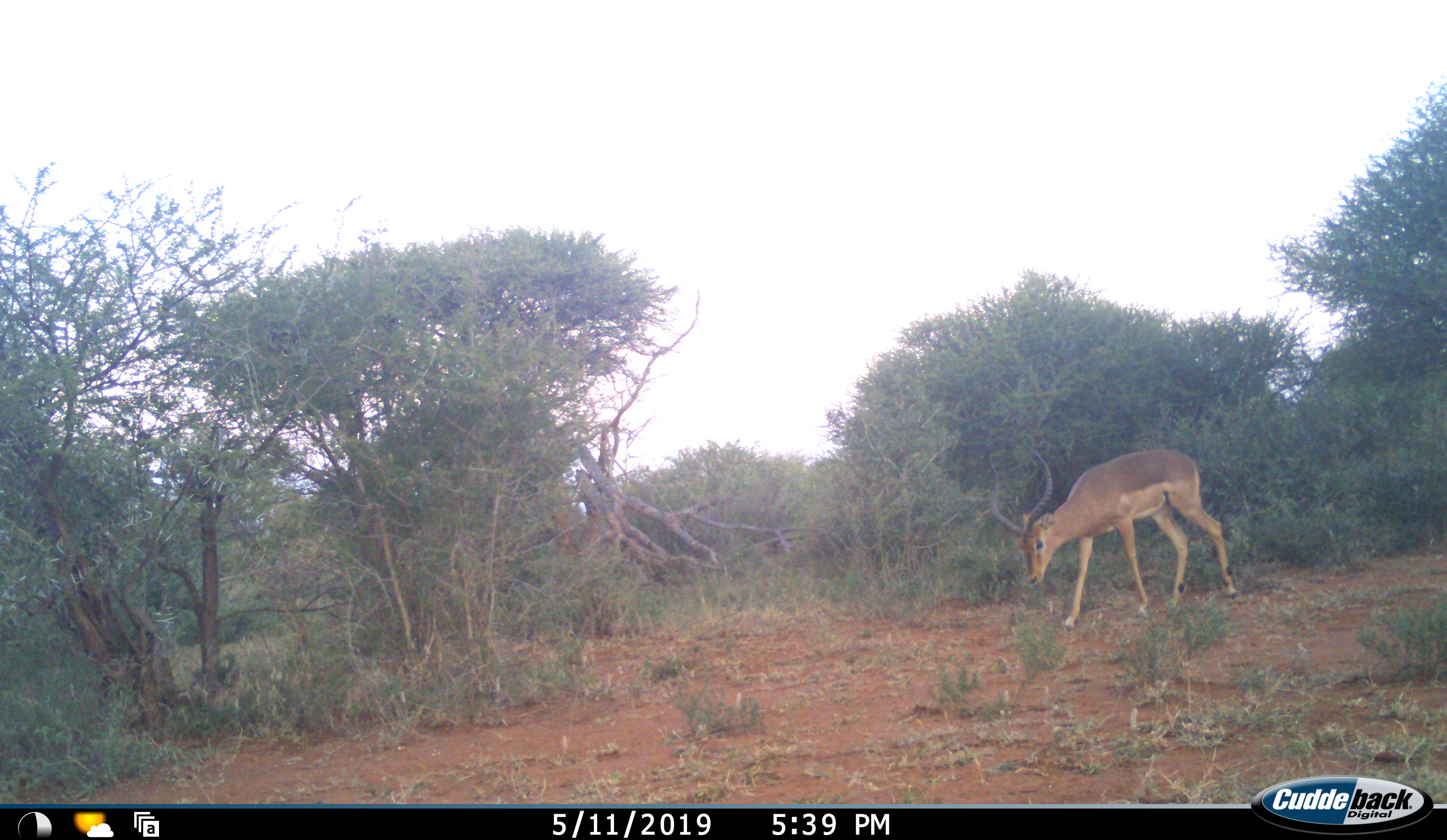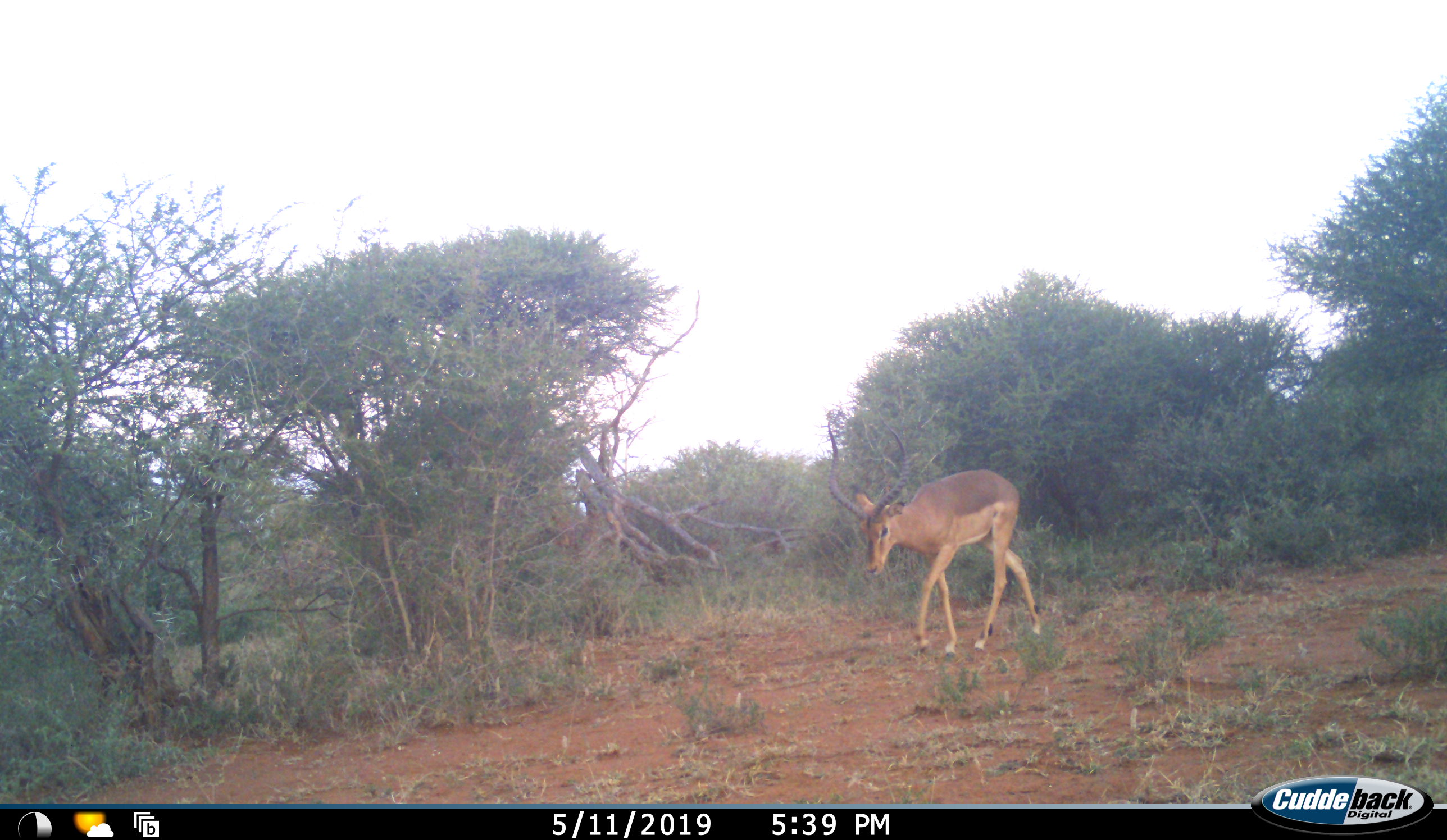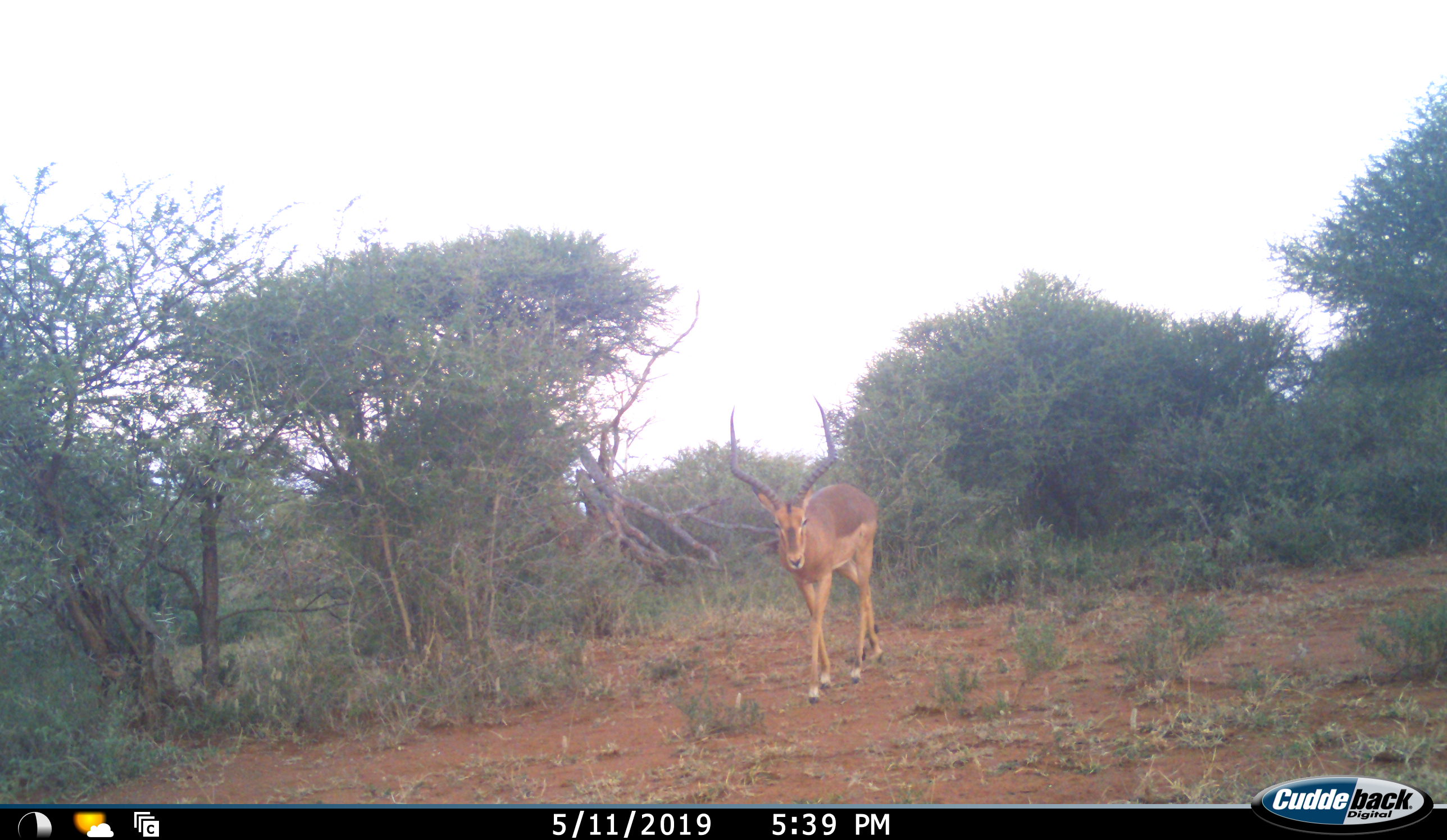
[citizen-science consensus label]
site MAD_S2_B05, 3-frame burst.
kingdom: Animalia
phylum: Chordata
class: Mammalia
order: Artiodactyla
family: Bovidae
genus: Aepyceros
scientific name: Aepyceros melampus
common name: impala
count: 1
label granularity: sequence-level